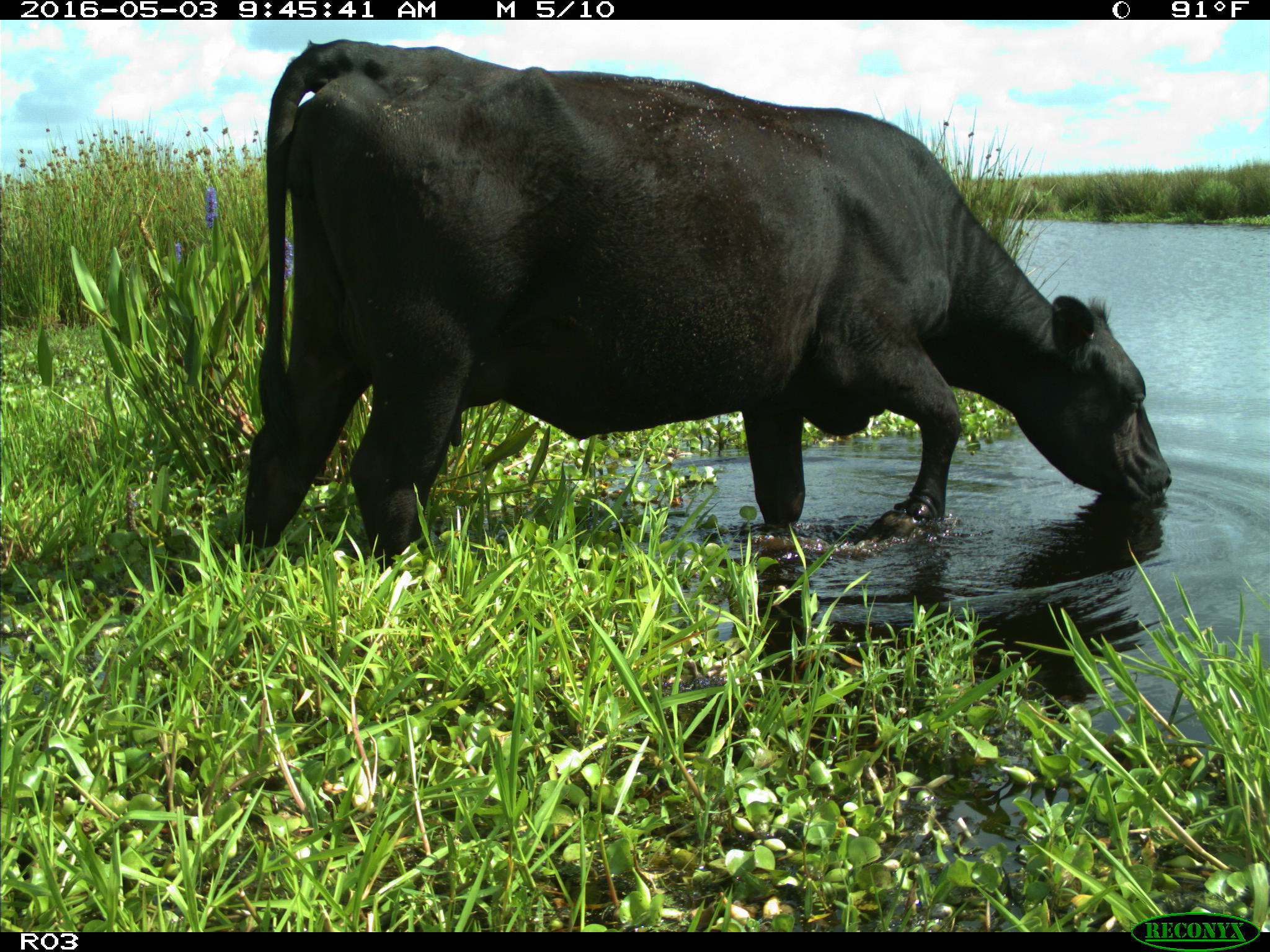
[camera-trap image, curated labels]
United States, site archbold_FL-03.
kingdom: Animalia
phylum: Chordata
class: Mammalia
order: Artiodactyla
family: Bovidae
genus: Bos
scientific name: Bos taurus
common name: domestic cow